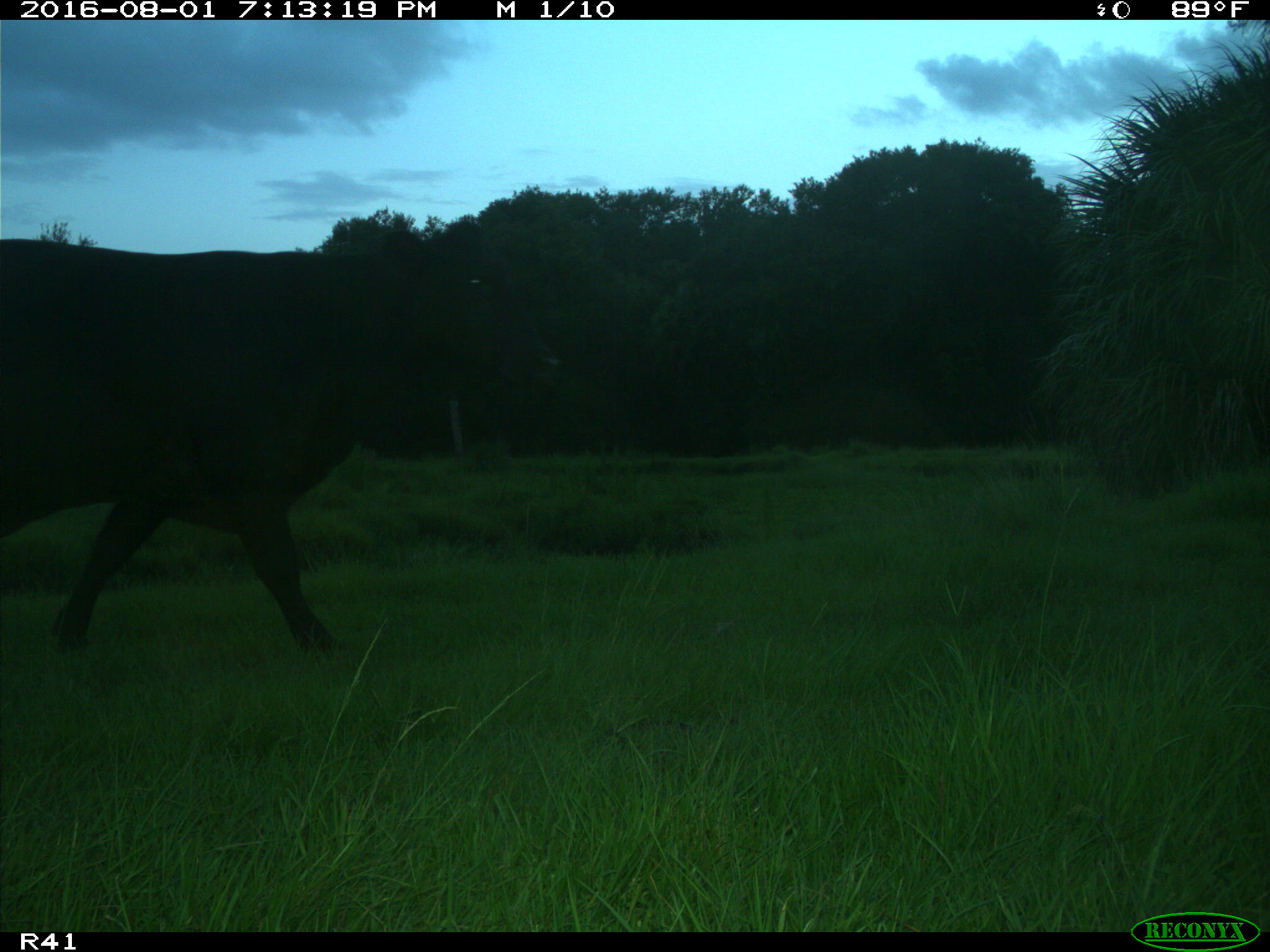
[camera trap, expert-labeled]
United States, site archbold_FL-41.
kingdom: Animalia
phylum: Chordata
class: Mammalia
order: Artiodactyla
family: Bovidae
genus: Bos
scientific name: Bos taurus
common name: domestic cow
Bos taurus (domestic cow).